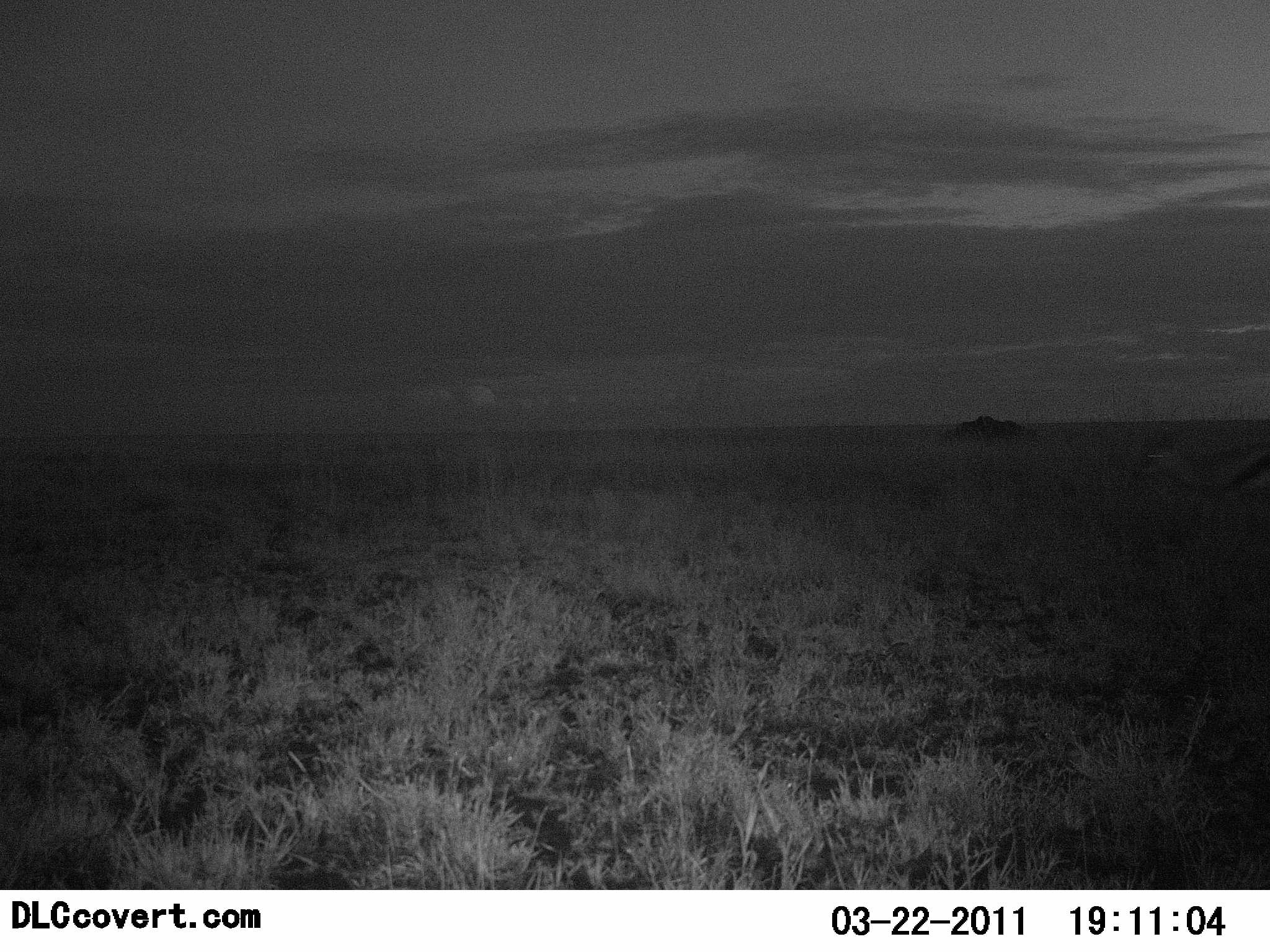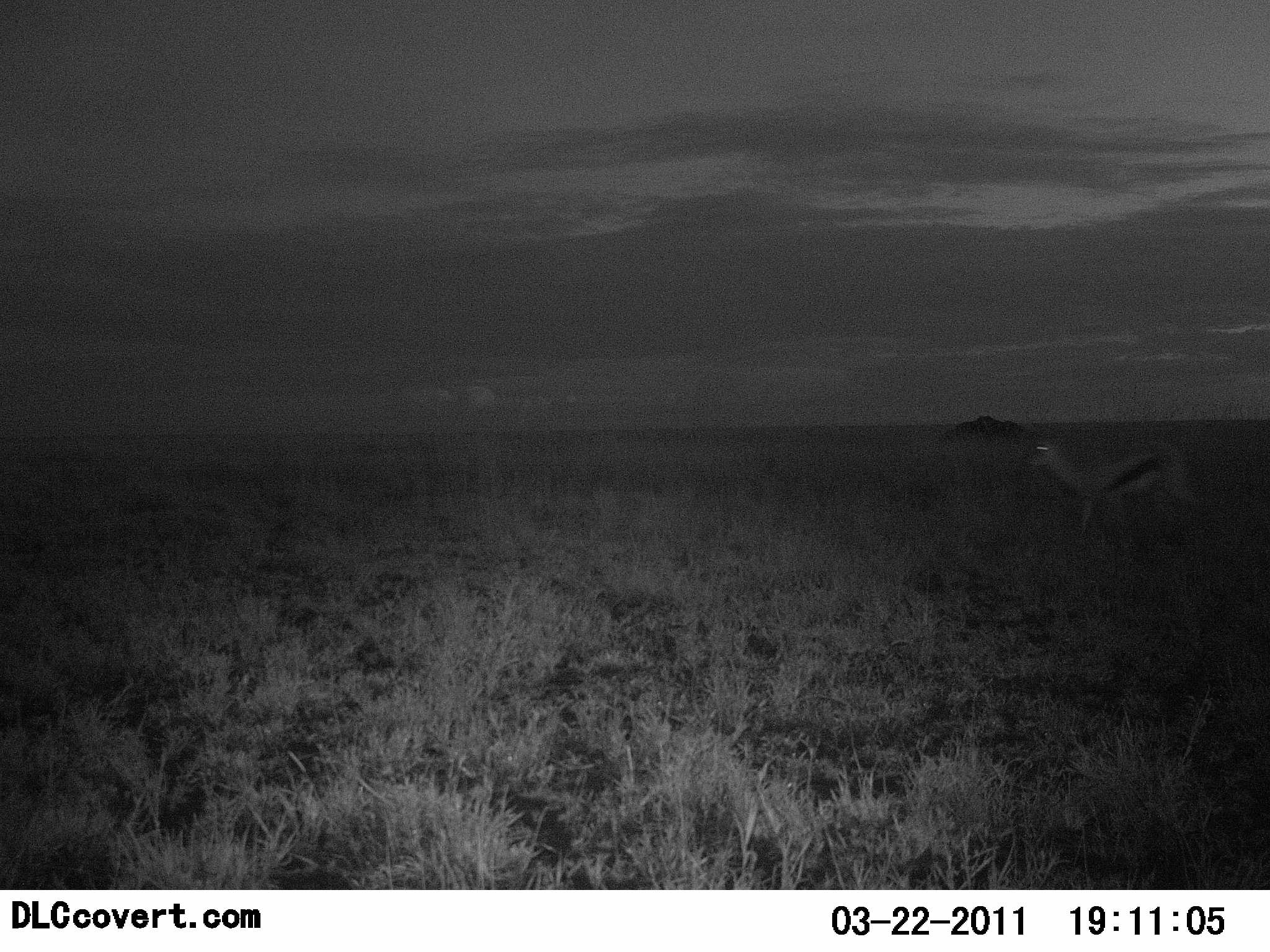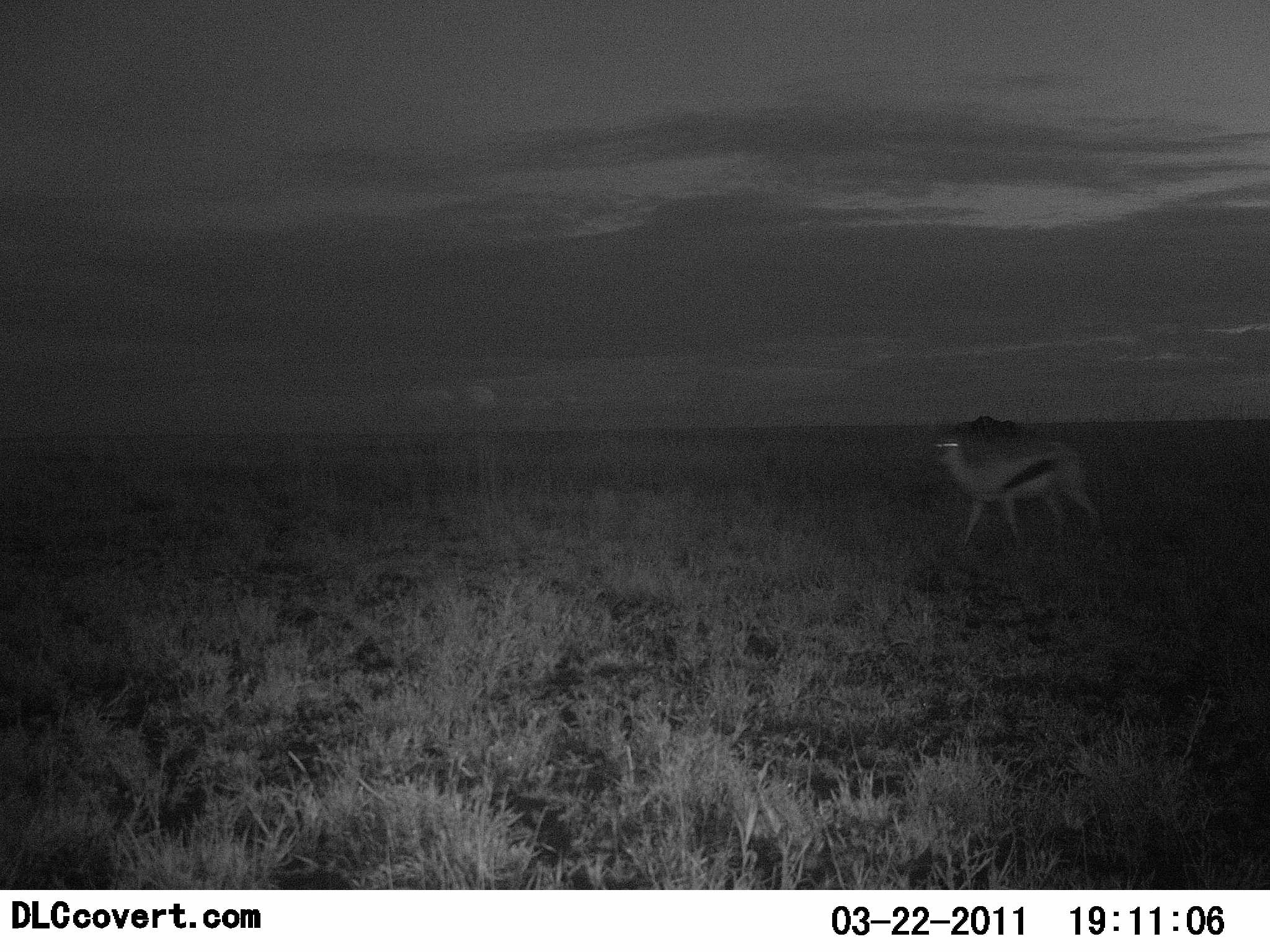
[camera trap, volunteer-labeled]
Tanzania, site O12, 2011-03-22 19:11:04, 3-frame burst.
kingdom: Animalia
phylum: Chordata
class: Mammalia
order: Artiodactyla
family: Bovidae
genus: Eudorcas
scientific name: Eudorcas thomsonii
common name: thomson's gazelle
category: gazellethomsons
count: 1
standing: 0%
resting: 0%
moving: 100%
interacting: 0%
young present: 0%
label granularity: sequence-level